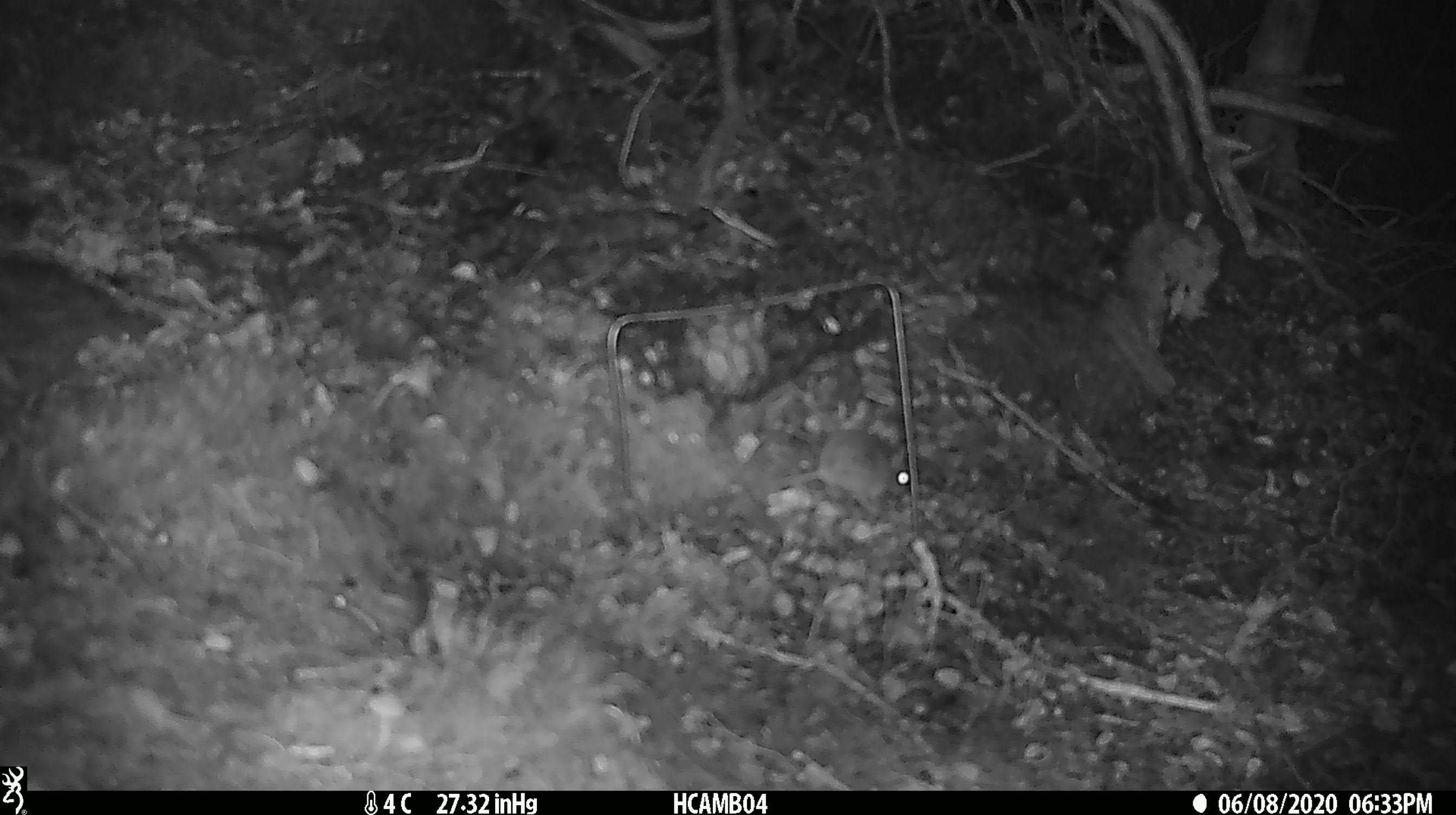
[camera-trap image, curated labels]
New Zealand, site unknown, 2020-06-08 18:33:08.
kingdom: Animalia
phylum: Chordata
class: Mammalia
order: Rodentia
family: Muridae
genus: Mus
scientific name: Mus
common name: mouse